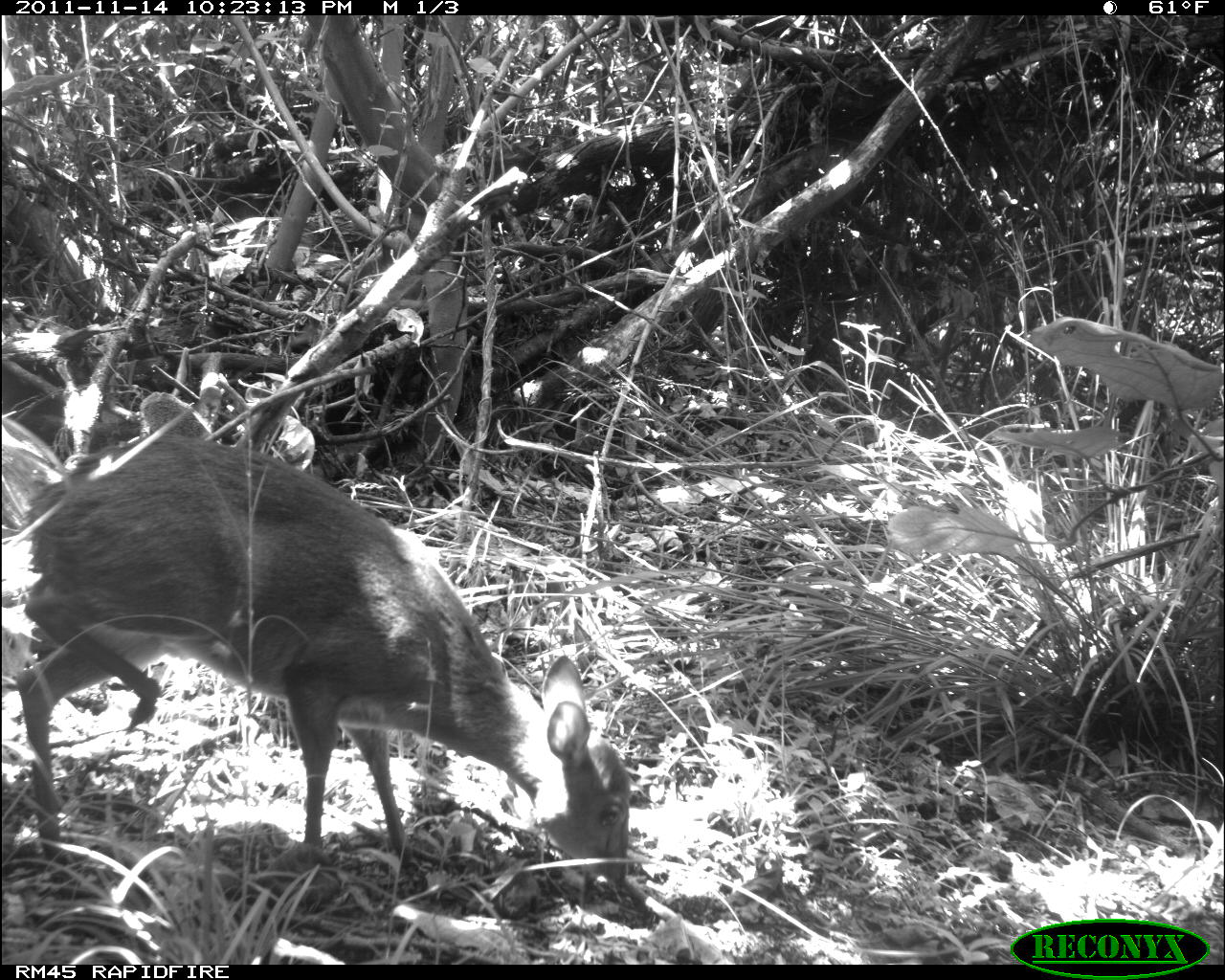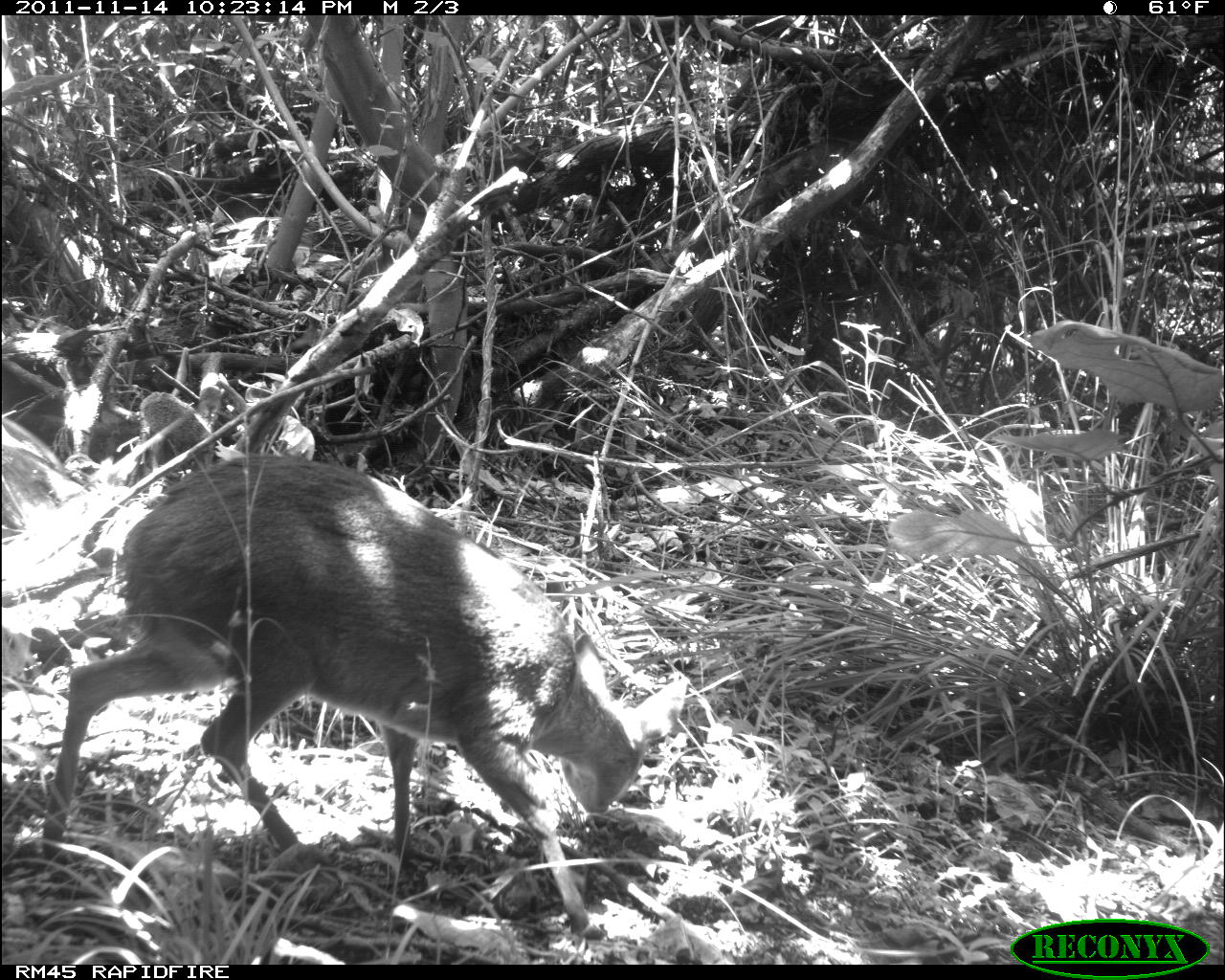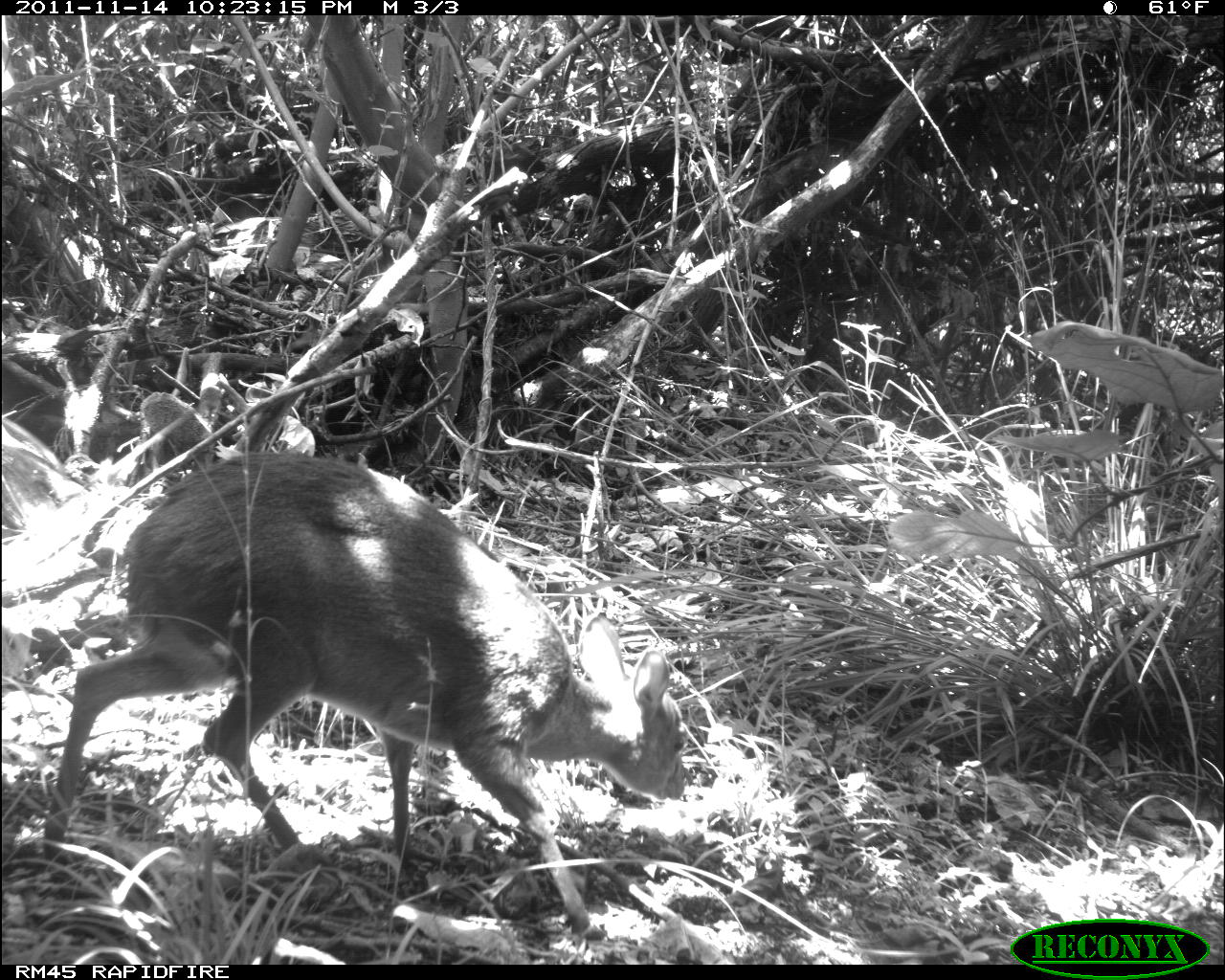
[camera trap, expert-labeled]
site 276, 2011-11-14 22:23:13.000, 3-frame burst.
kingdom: Animalia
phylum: Chordata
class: Mammalia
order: Artiodactyla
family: Bovidae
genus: Nesotragus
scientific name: Nesotragus moschatus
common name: suni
Nesotragus moschatus (suni), count 1.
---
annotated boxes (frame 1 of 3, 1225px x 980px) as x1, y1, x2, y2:
nesotragus moschatus: 15, 434, 630, 885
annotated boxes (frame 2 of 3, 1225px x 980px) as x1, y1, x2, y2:
nesotragus moschatus: 41, 453, 688, 941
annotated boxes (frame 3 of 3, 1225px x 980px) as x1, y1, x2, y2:
nesotragus moschatus: 42, 450, 687, 942